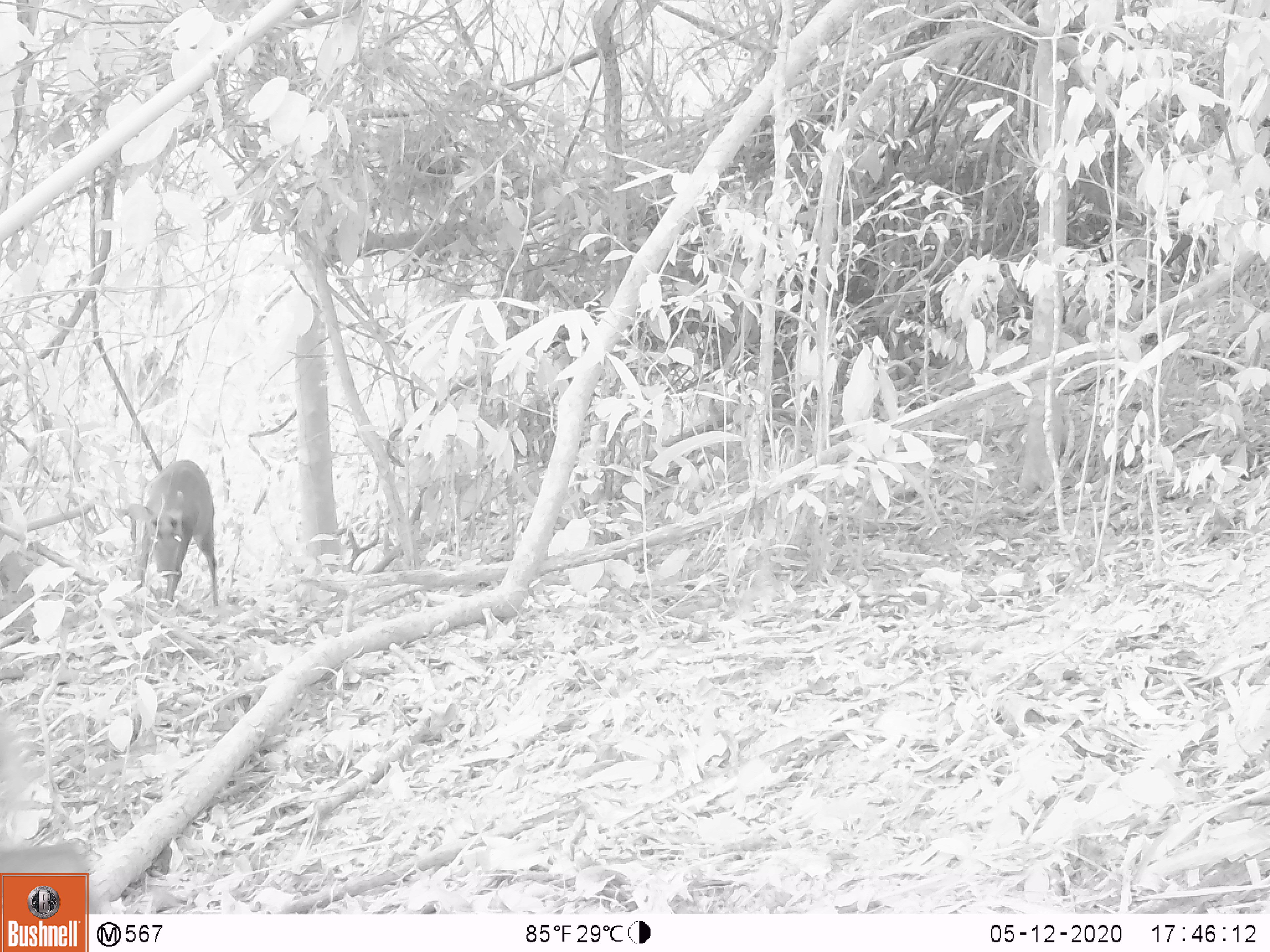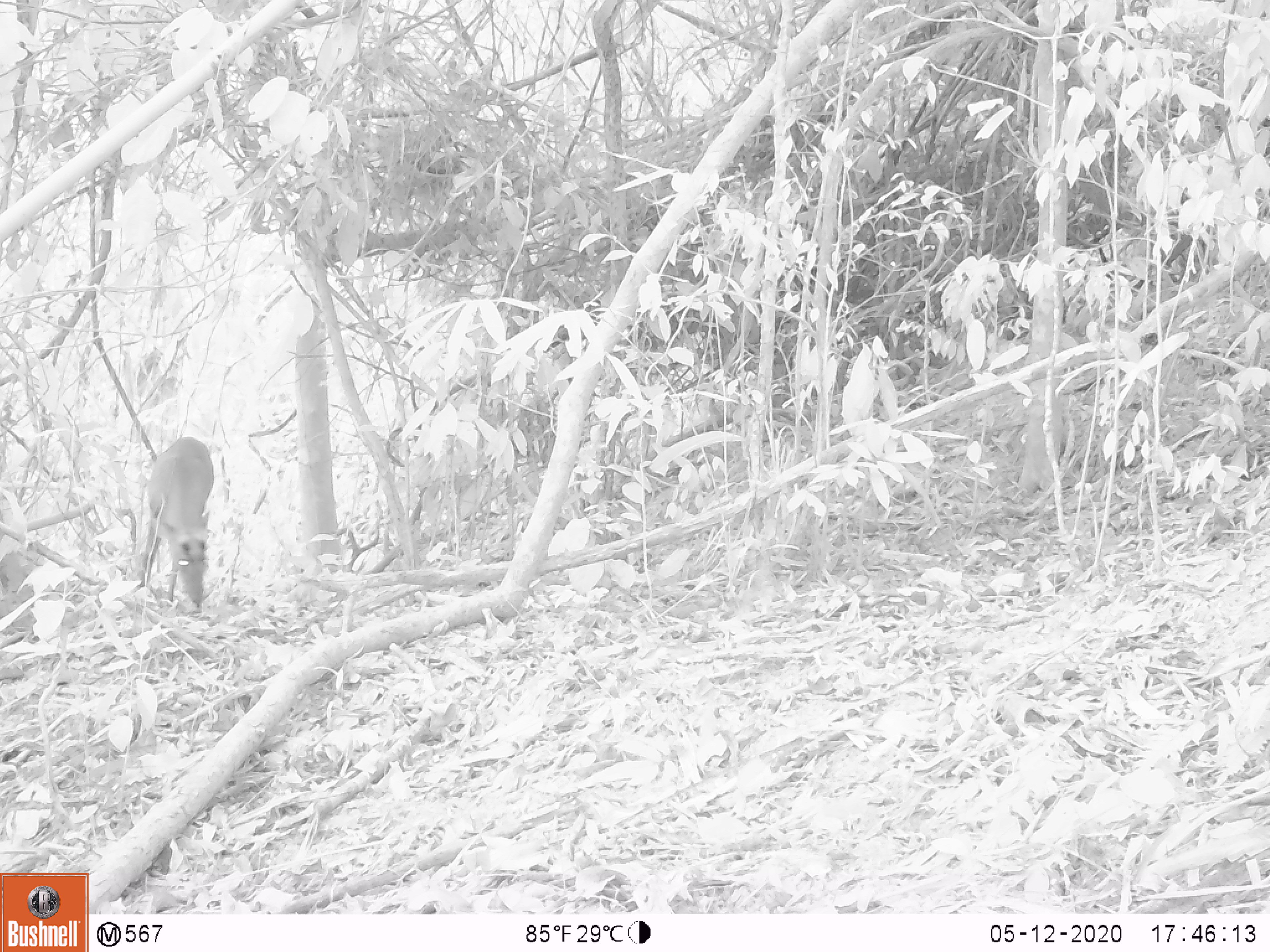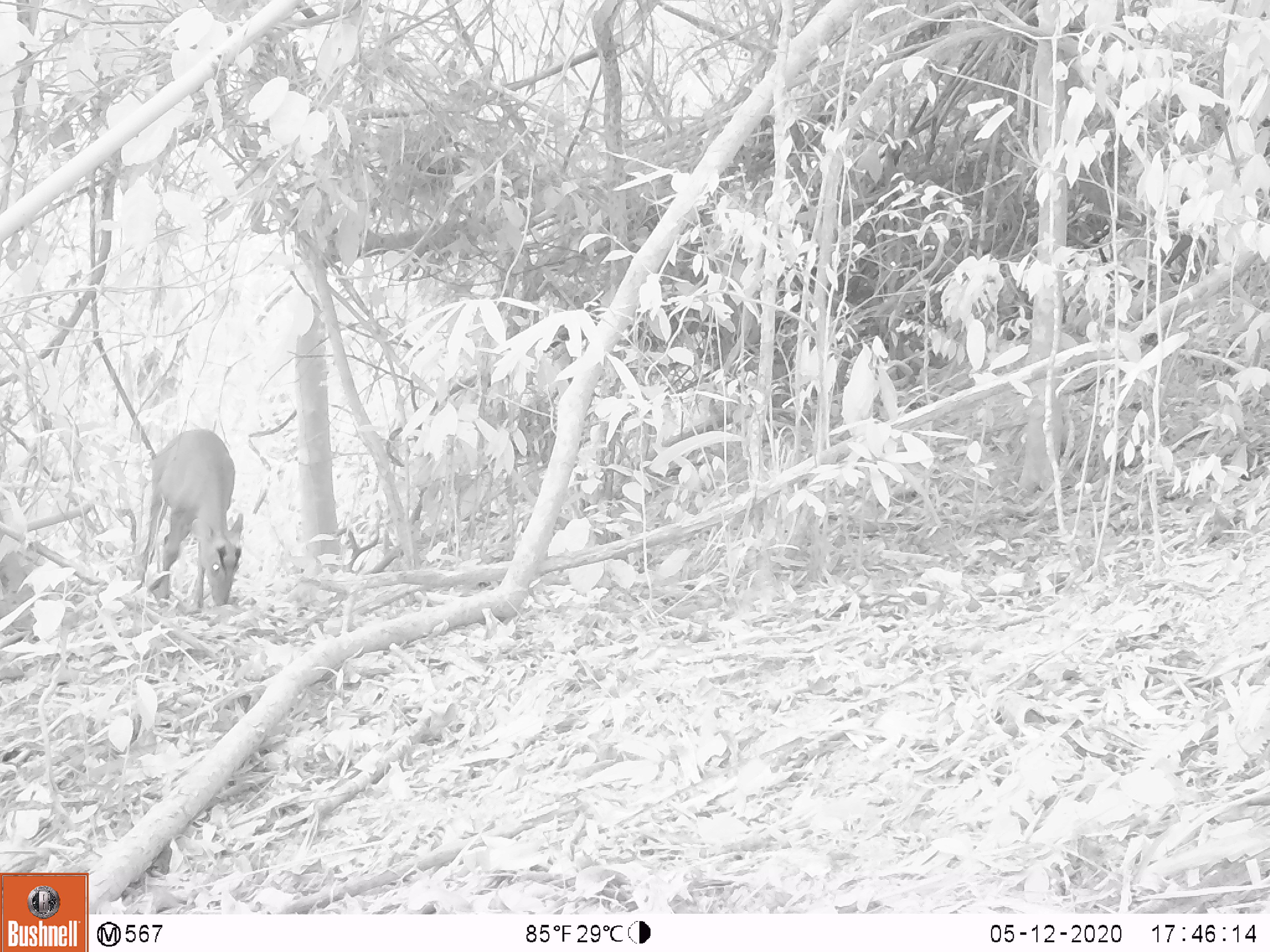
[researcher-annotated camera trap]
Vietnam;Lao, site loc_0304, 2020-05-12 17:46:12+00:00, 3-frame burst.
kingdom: Animalia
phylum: Chordata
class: Mammalia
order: Artiodactyla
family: Cervidae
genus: Muntiacus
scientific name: Muntiacus rooseveltorum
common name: roosevelt's muntjac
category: roosevelts muntjac group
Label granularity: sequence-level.